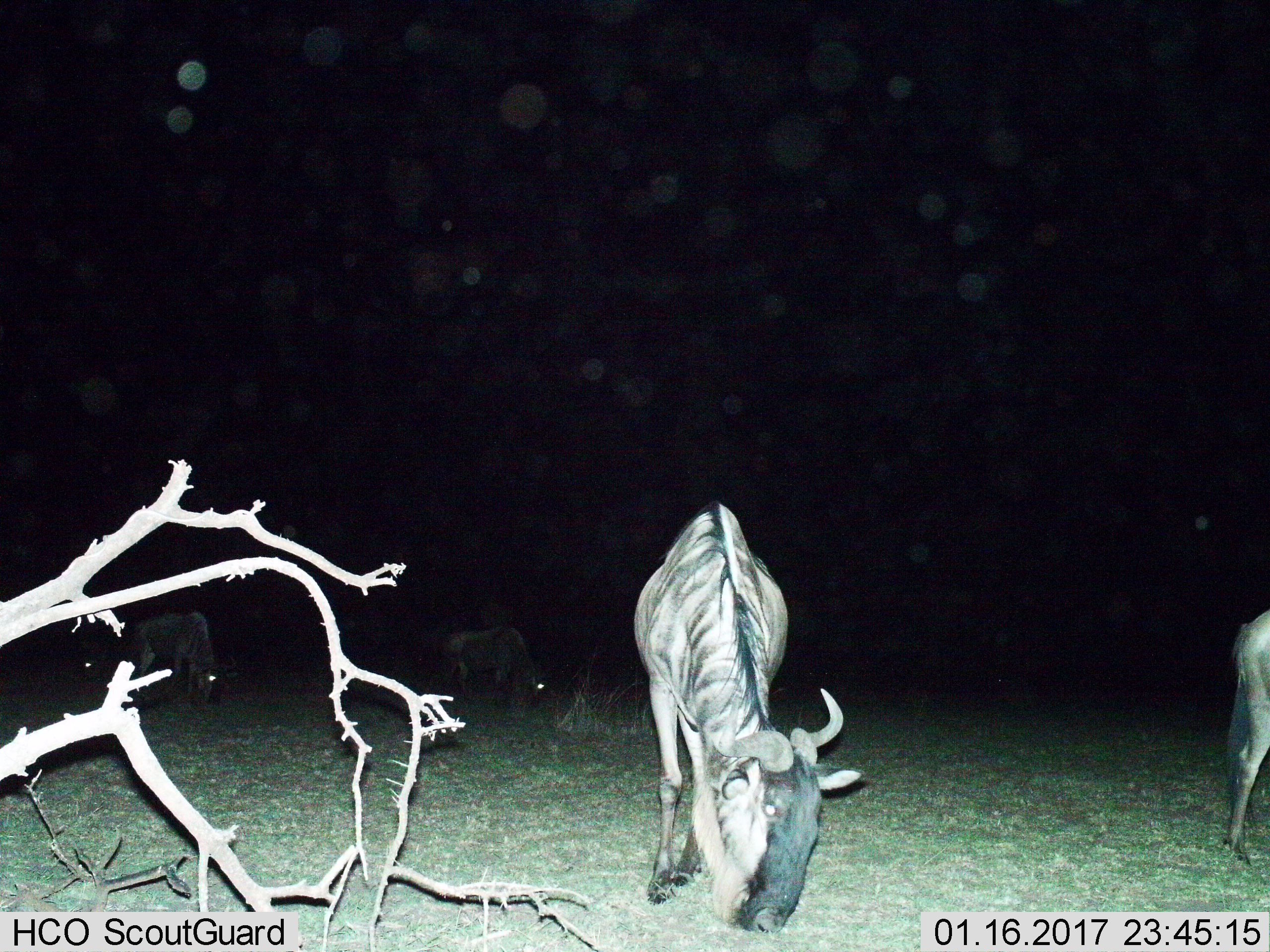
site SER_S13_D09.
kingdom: Animalia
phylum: Chordata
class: Mammalia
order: Artiodactyla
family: Bovidae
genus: Connochaetes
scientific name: Connochaetes taurinus taurinus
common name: blue wildebeest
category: wildebeestblue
Wildebeestblue (blue wildebeest) (Connochaetes taurinus taurinus), count 5. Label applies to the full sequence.